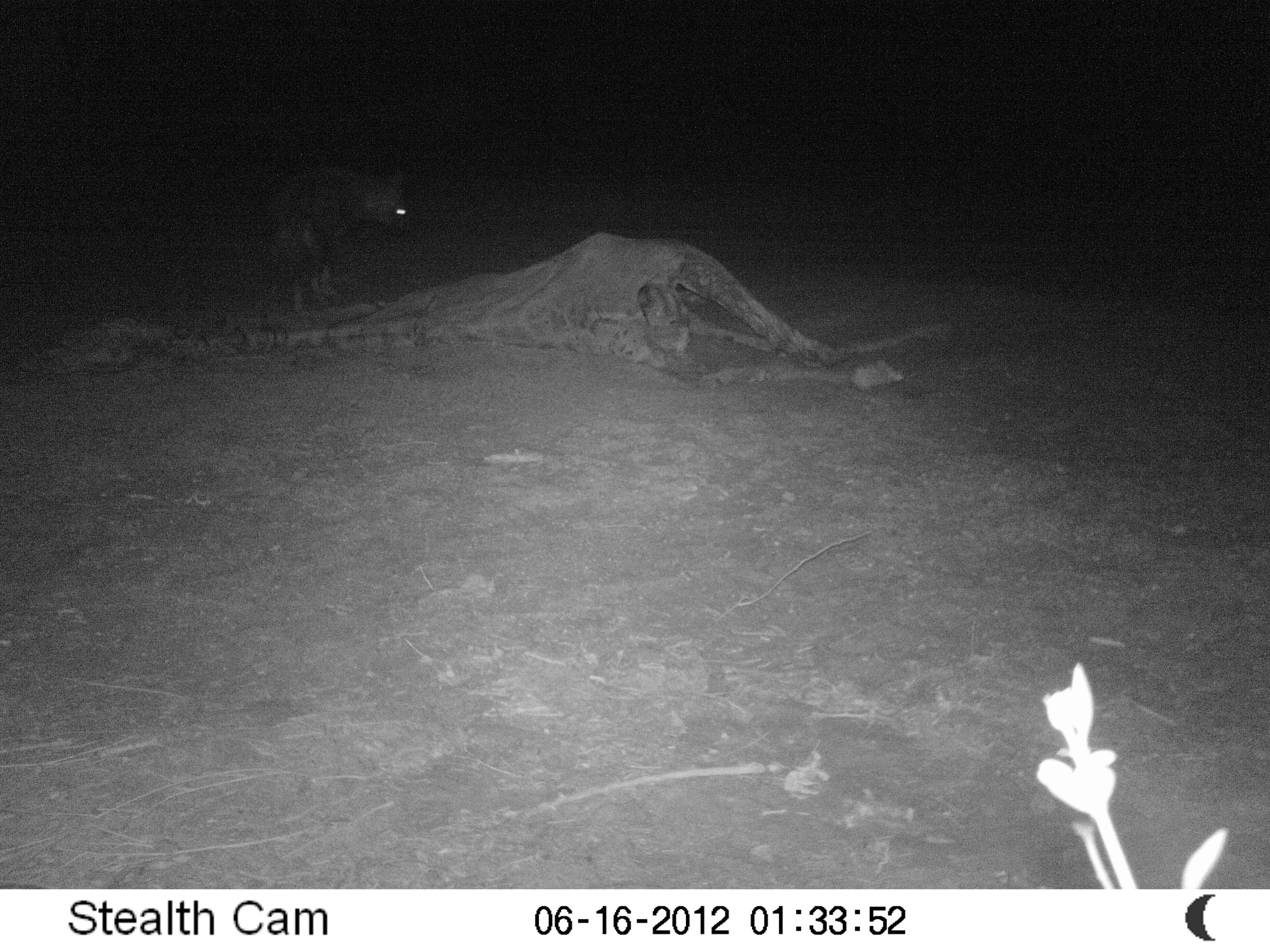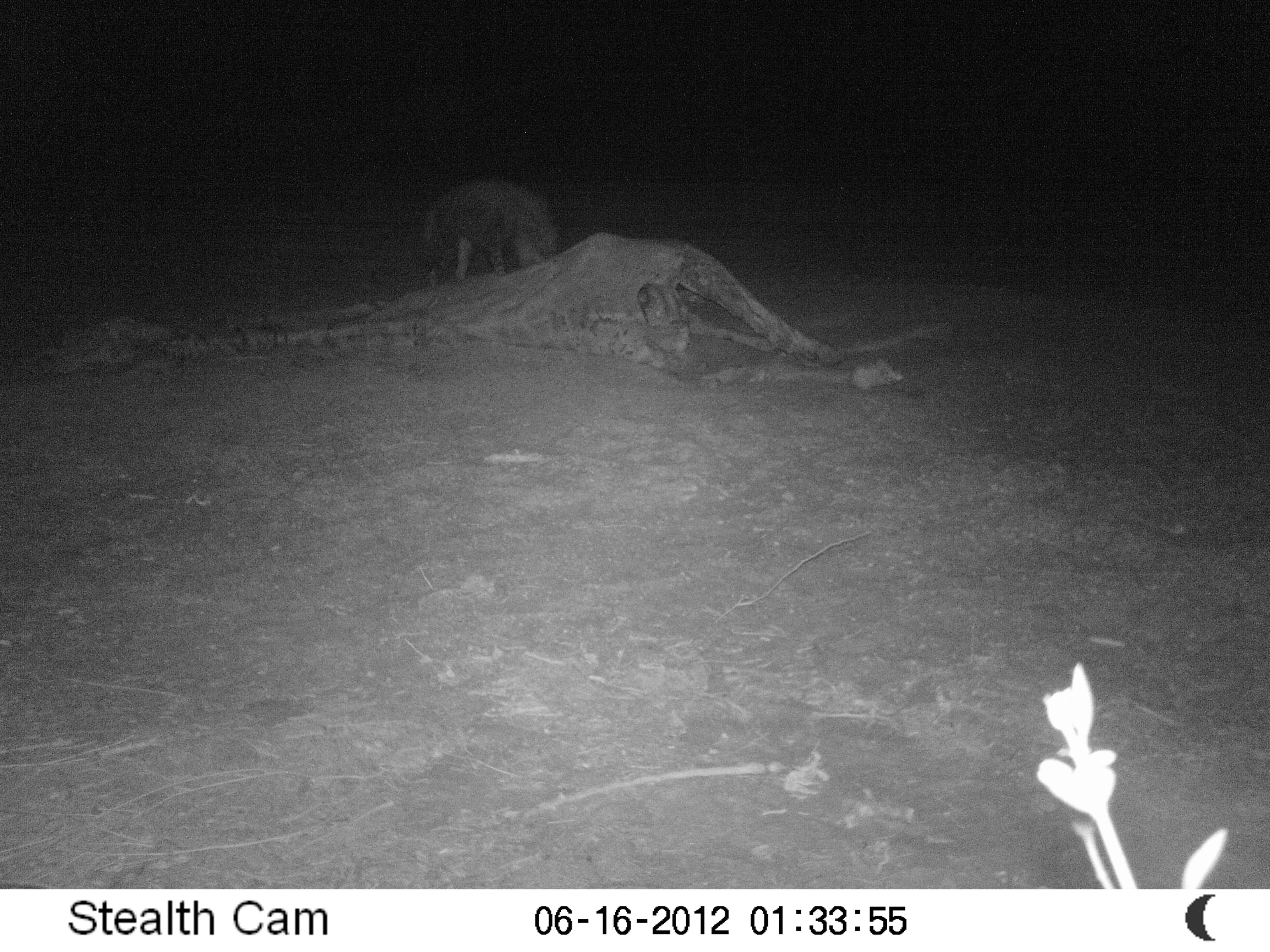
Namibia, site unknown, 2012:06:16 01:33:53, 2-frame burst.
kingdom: Animalia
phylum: Chordata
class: Mammalia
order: Carnivora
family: Hyaenidae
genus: Parahyaena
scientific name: Parahyaena brunnea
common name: brown hyena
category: hyaena brunnea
Hyaena brunnea (brown hyena) (Parahyaena brunnea).